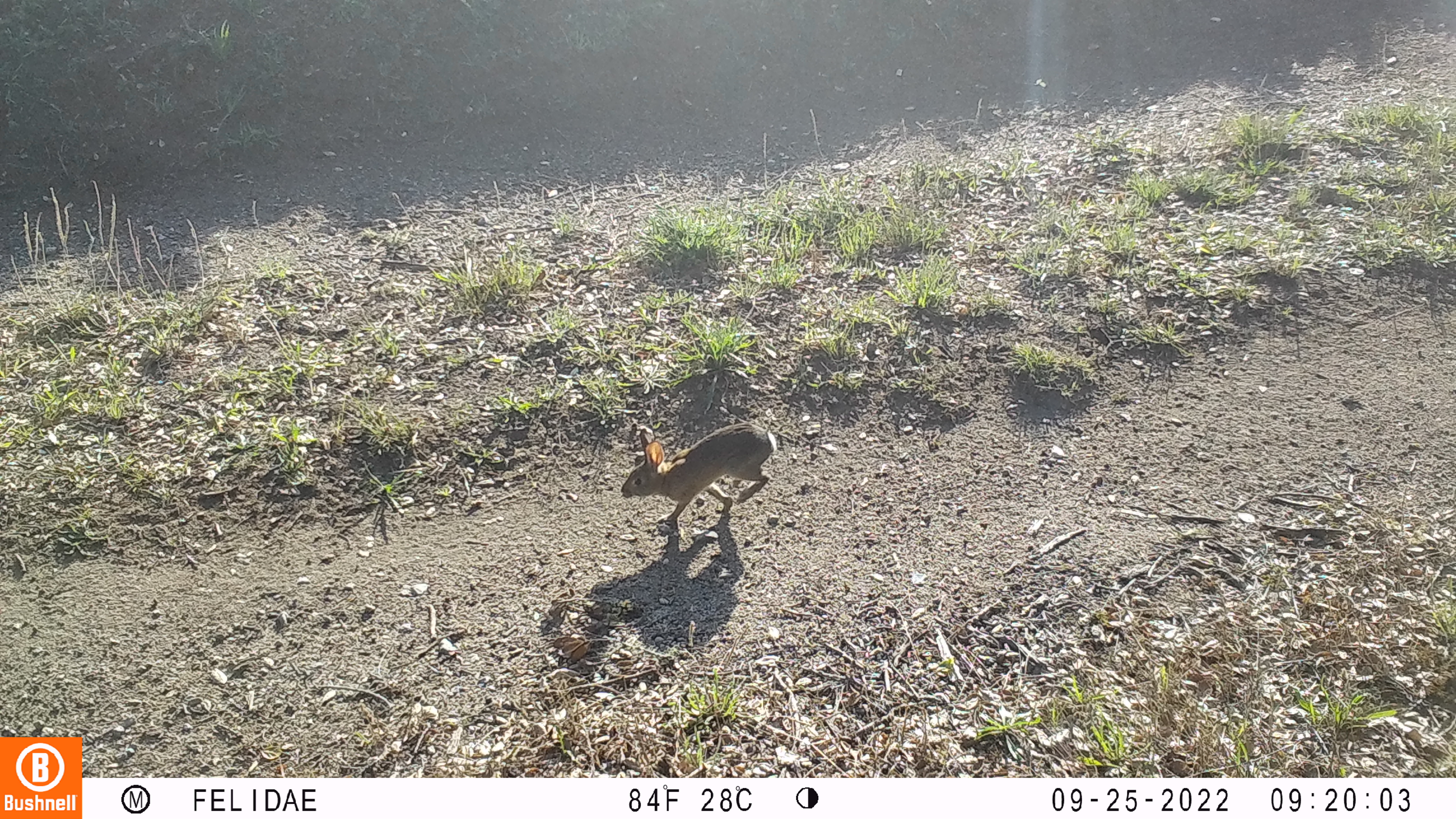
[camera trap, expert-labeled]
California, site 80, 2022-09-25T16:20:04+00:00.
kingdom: Animalia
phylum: Chordata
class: Mammalia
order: Lagomorpha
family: Leporidae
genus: Sylvilagus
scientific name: Sylvilagus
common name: cottontail rabbit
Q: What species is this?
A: Cottontail rabbit (Sylvilagus).